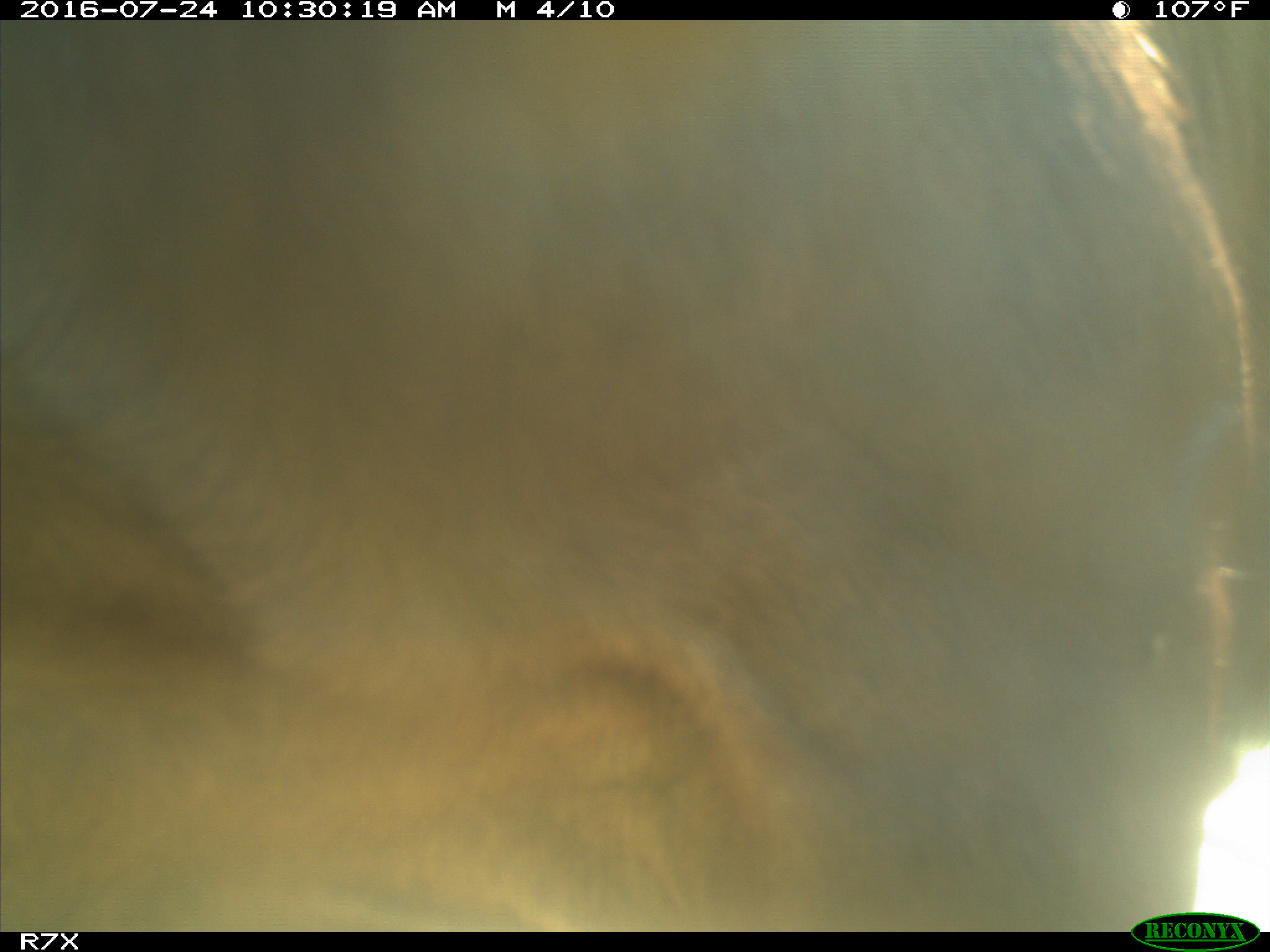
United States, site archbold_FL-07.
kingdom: Animalia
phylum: Chordata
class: Mammalia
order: Artiodactyla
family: Bovidae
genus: Bos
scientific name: Bos taurus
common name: domestic cow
Bos taurus (domestic cow).